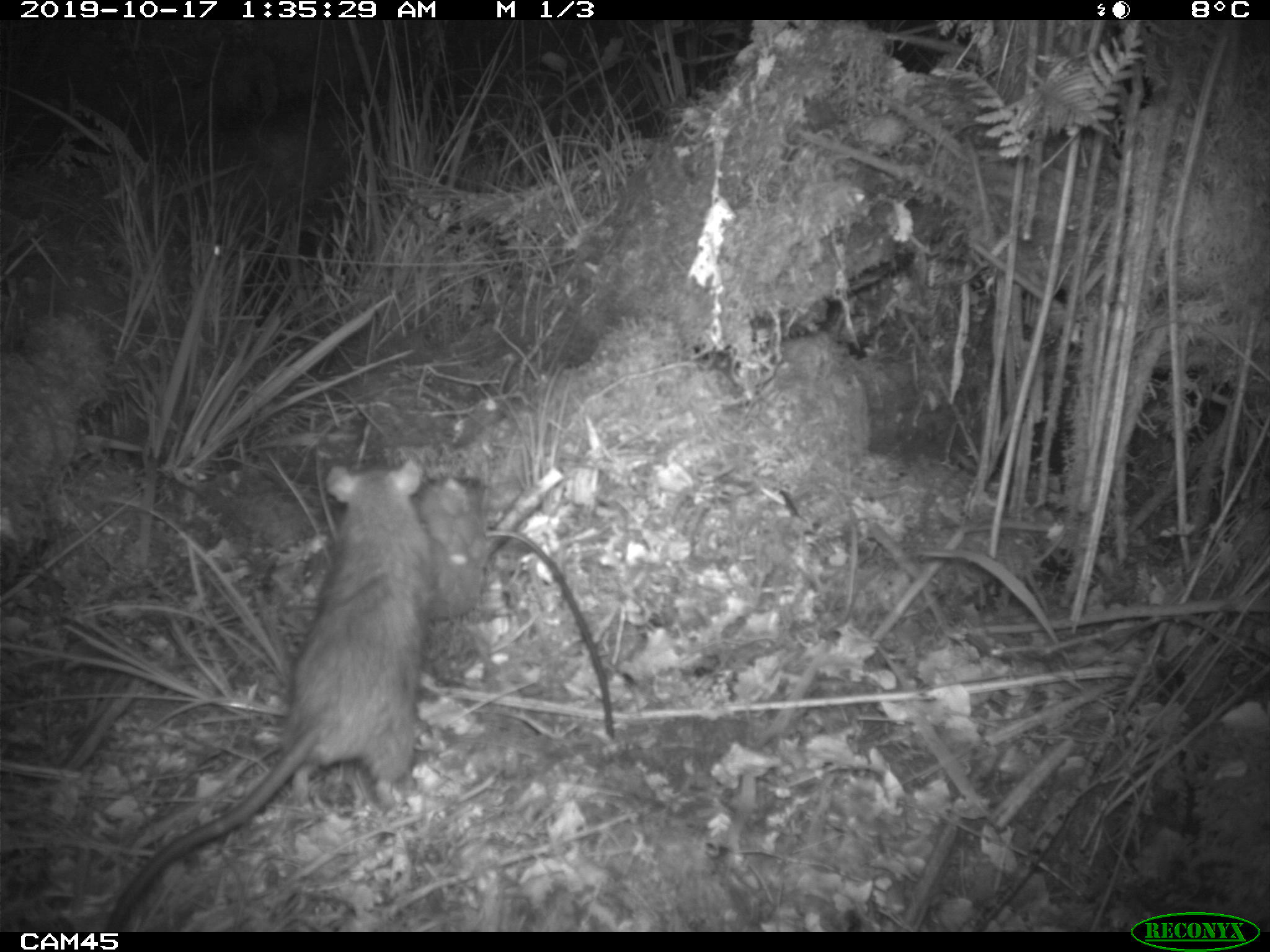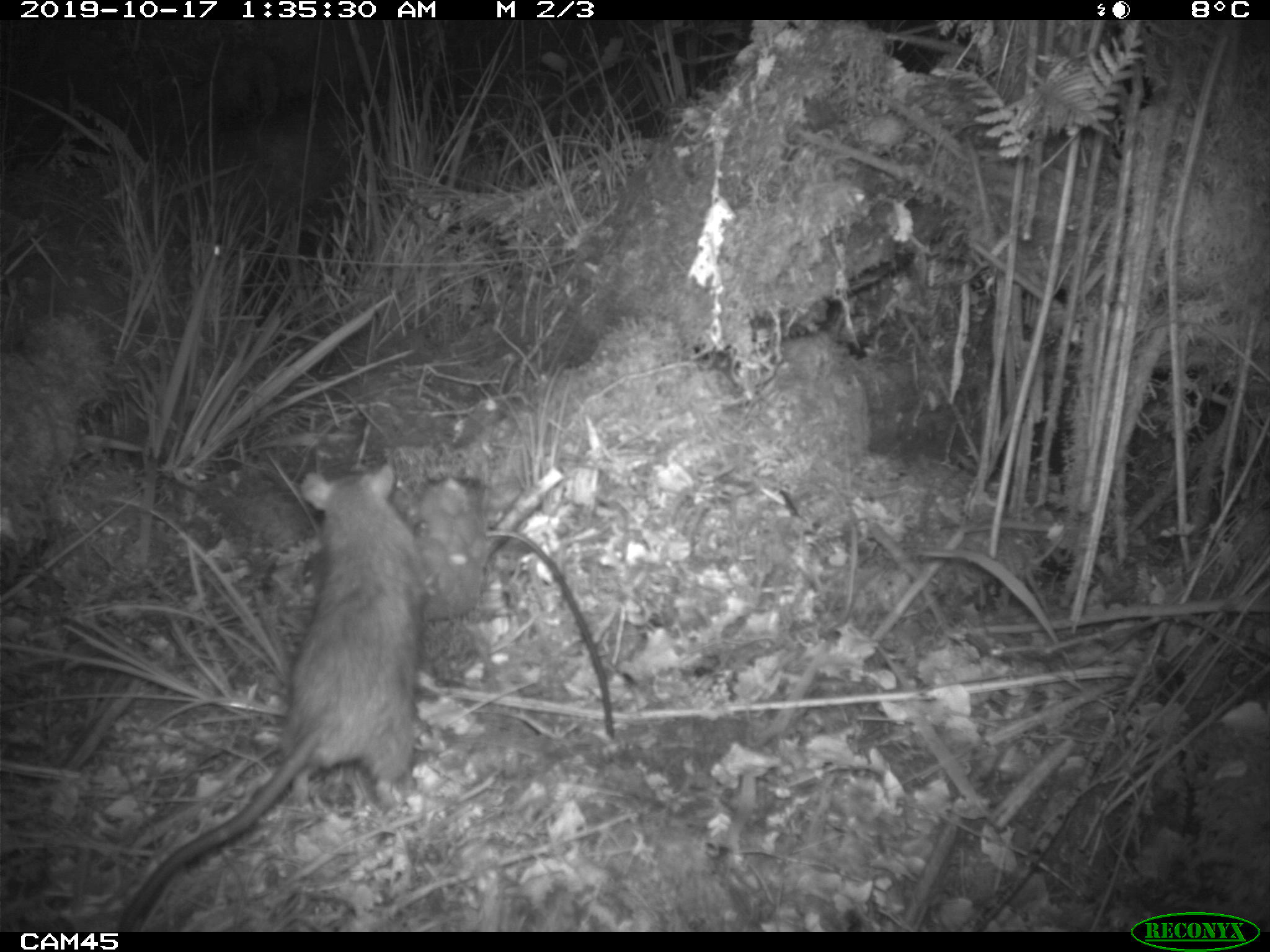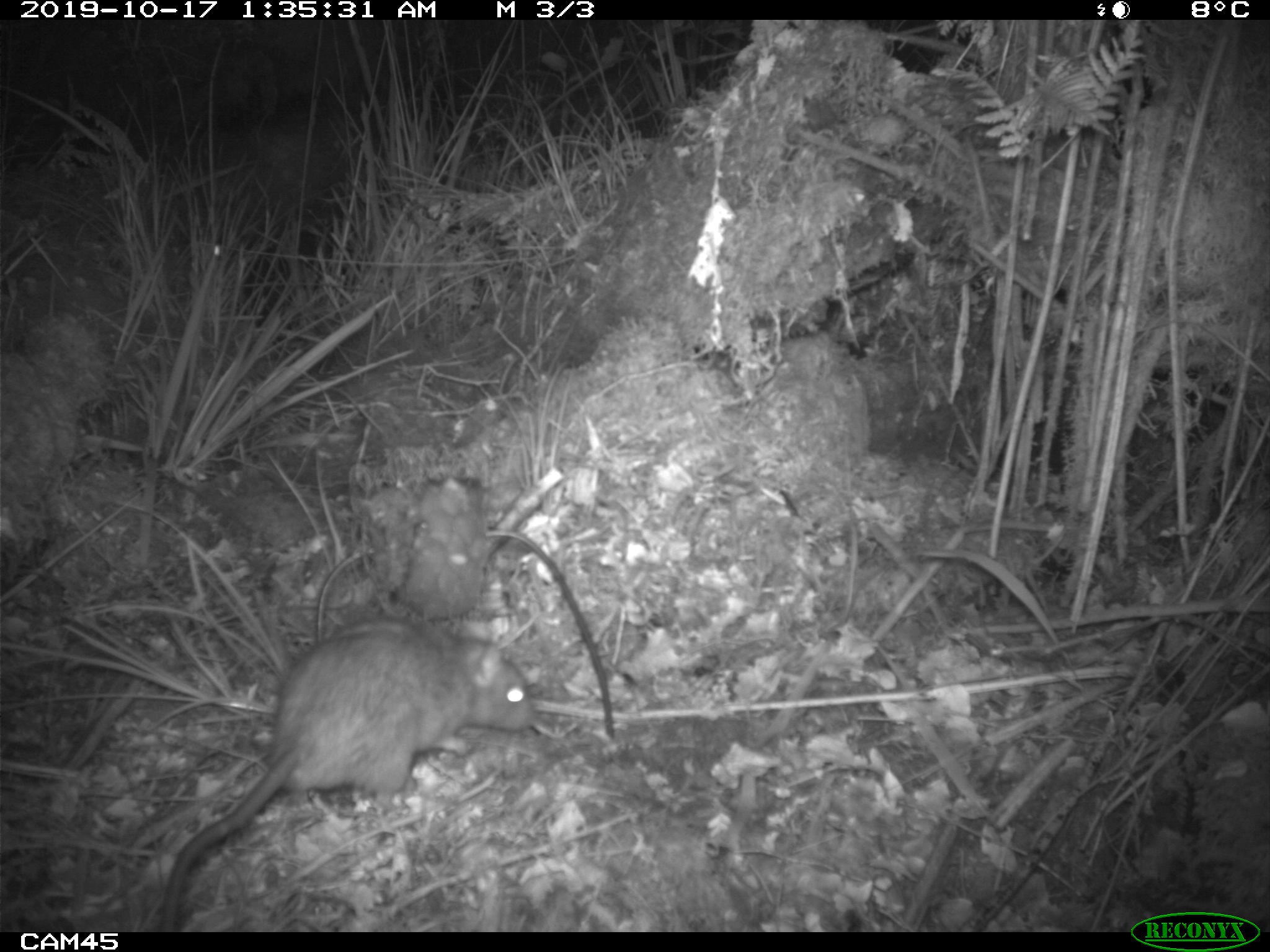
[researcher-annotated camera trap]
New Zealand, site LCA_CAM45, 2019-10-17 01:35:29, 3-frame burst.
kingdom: Animalia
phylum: Chordata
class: Mammalia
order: Rodentia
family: Muridae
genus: Rattus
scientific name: Rattus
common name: rat